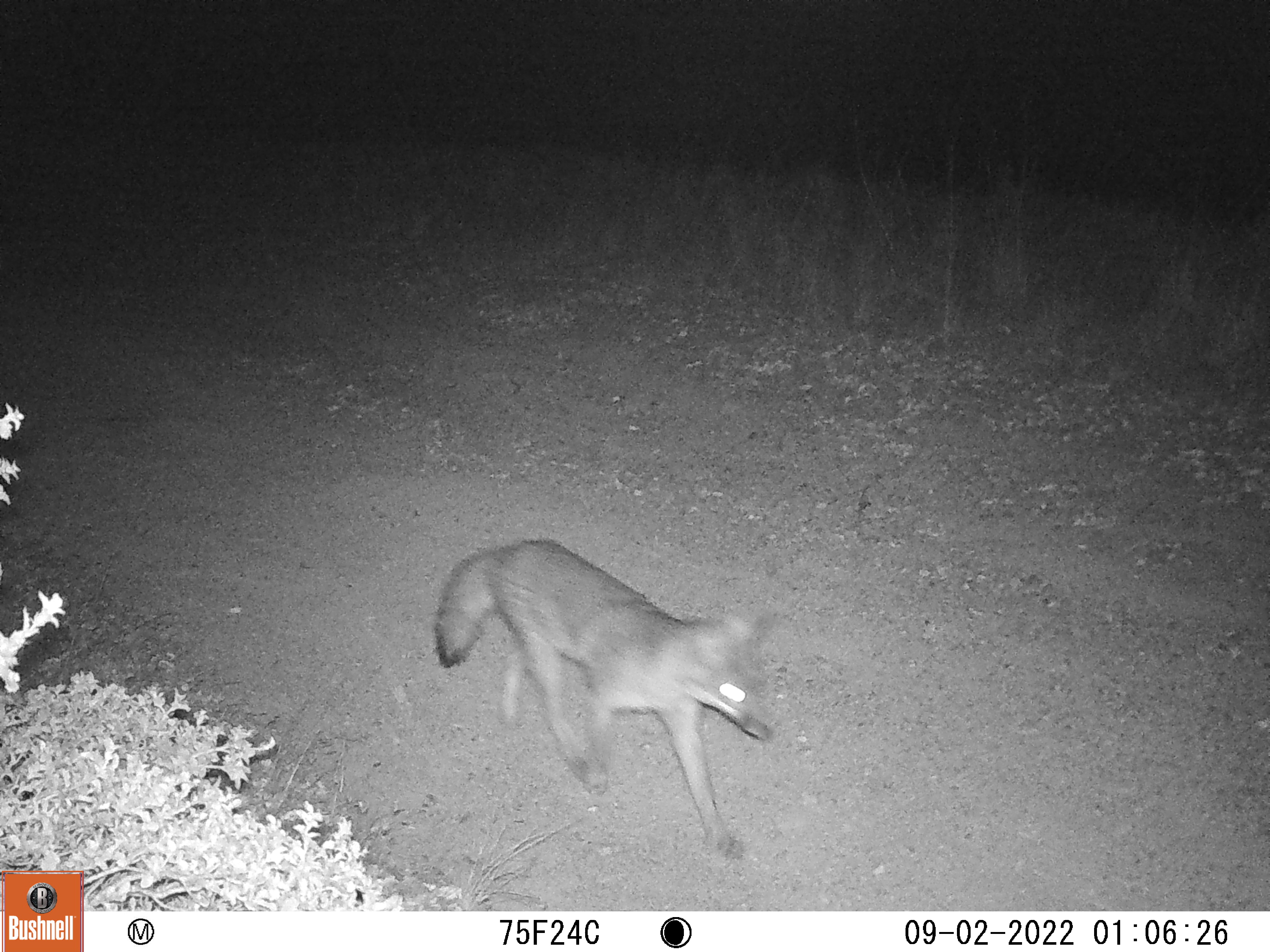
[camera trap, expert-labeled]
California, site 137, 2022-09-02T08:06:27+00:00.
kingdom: Animalia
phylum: Chordata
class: Mammalia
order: Carnivora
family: Canidae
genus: Urocyon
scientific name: Urocyon cinereoargenteus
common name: gray fox